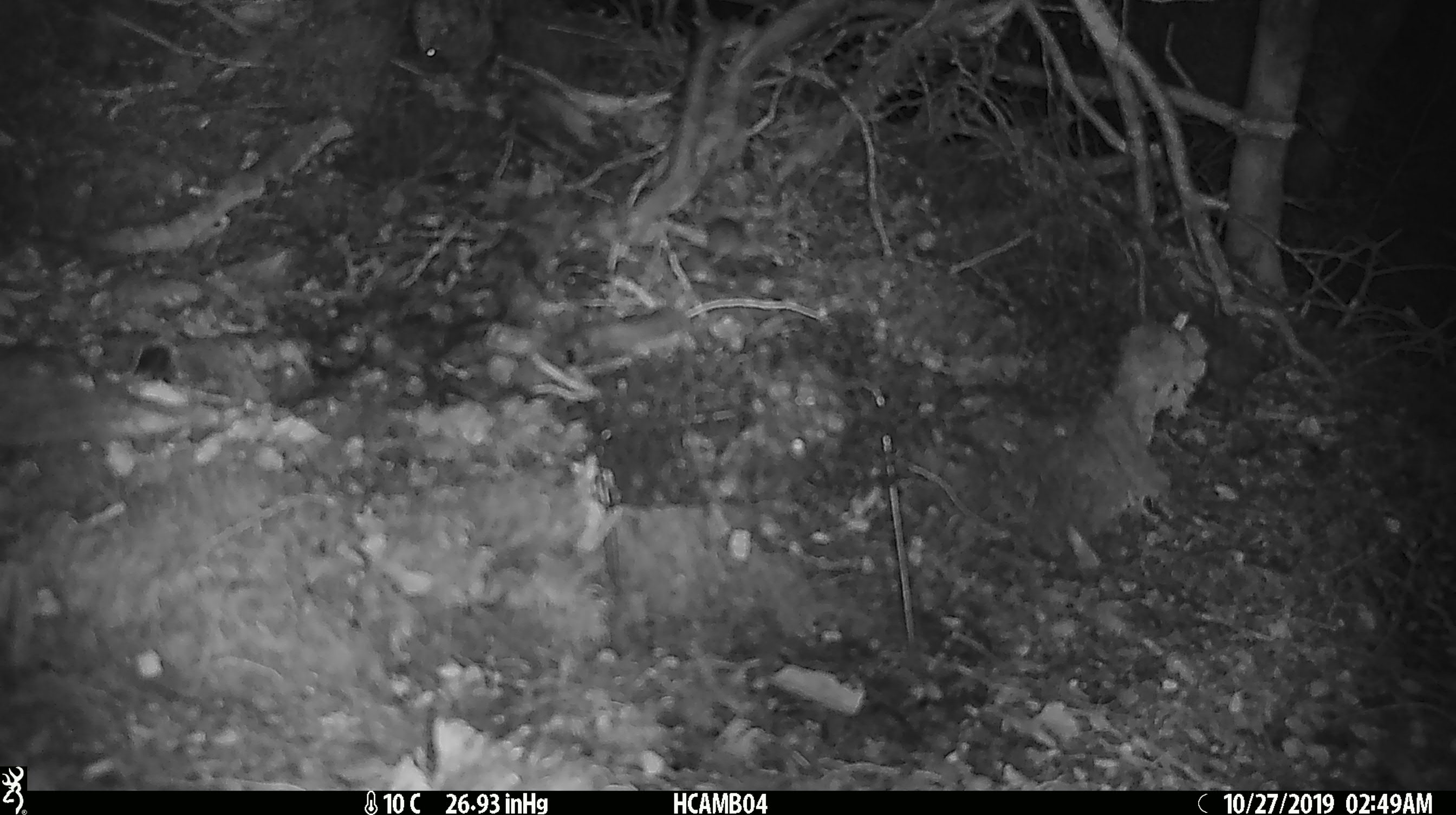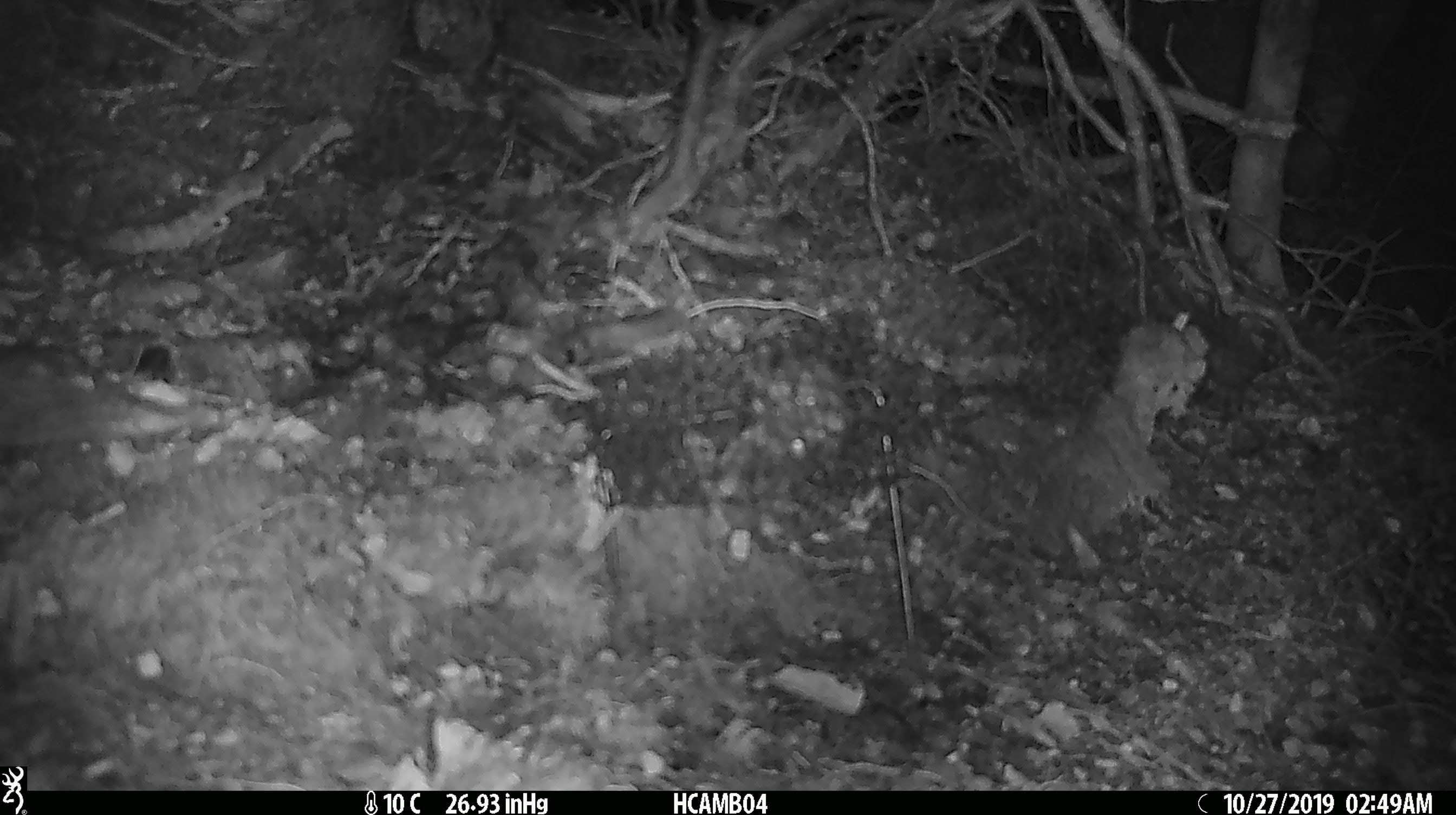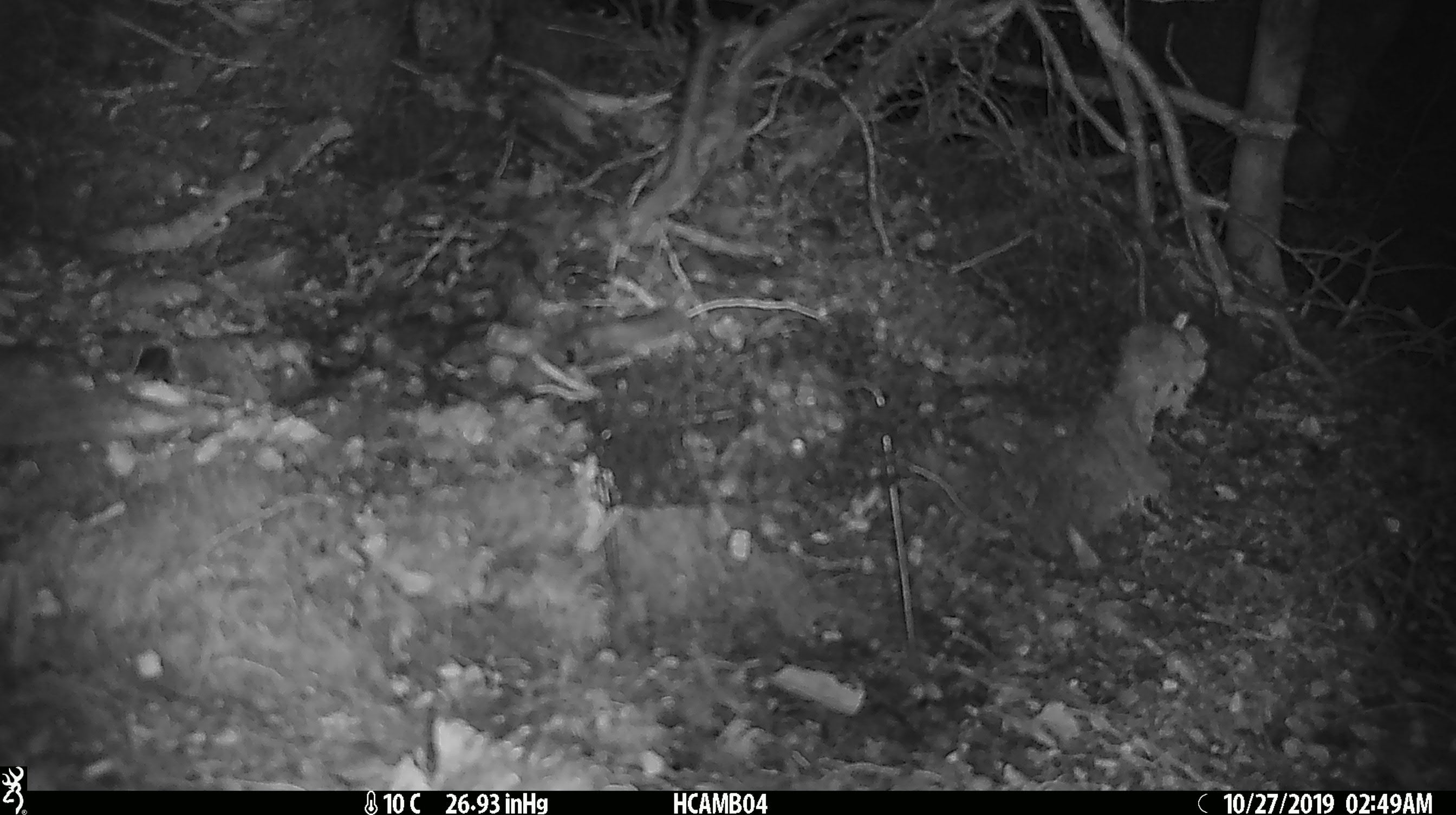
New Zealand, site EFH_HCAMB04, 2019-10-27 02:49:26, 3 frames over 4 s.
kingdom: Animalia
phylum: Chordata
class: Mammalia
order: Rodentia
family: Muridae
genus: Mus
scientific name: Mus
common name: mouse